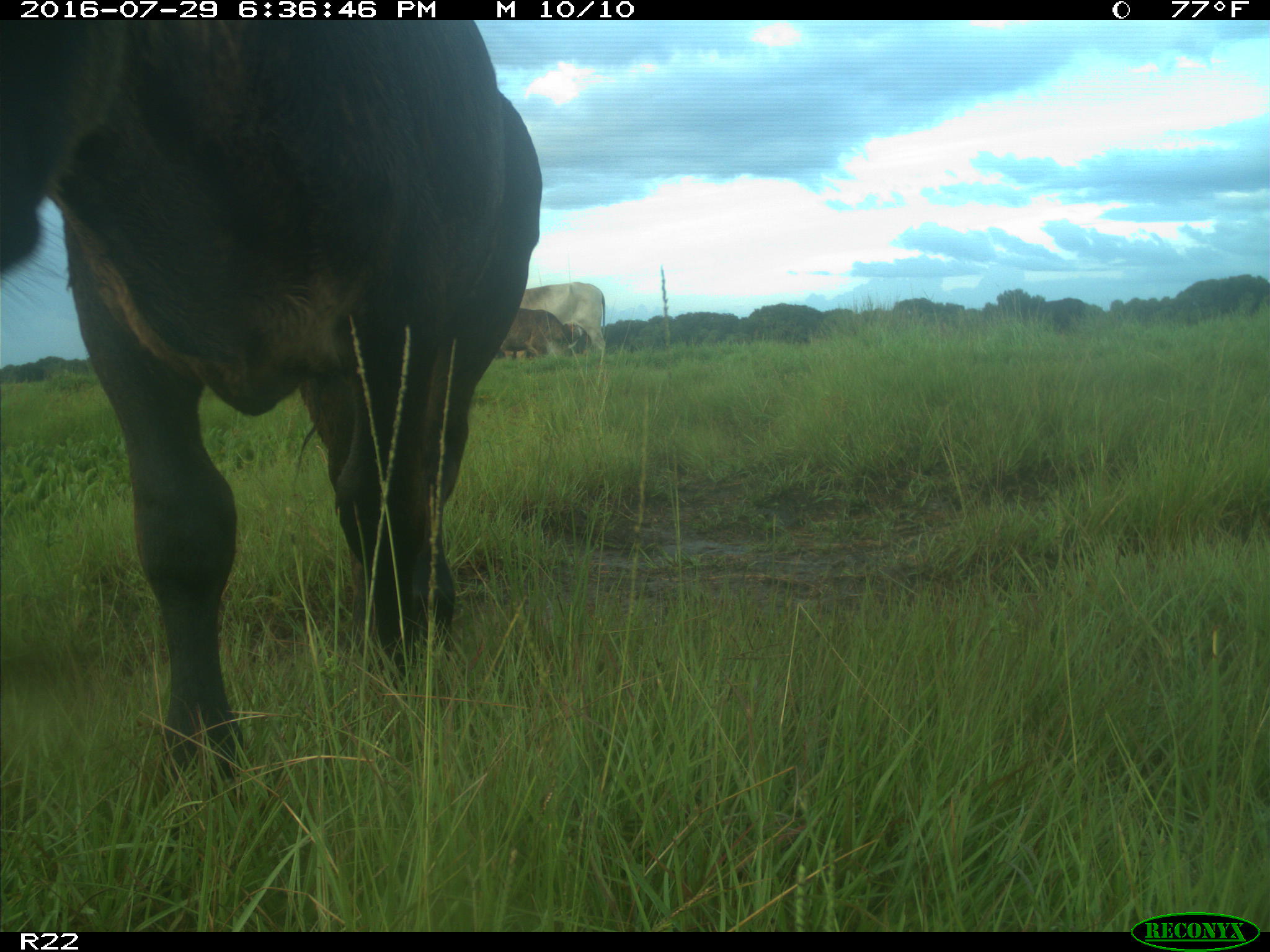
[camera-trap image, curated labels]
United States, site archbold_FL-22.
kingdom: Animalia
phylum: Chordata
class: Mammalia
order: Artiodactyla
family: Bovidae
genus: Bos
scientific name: Bos taurus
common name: domestic cow